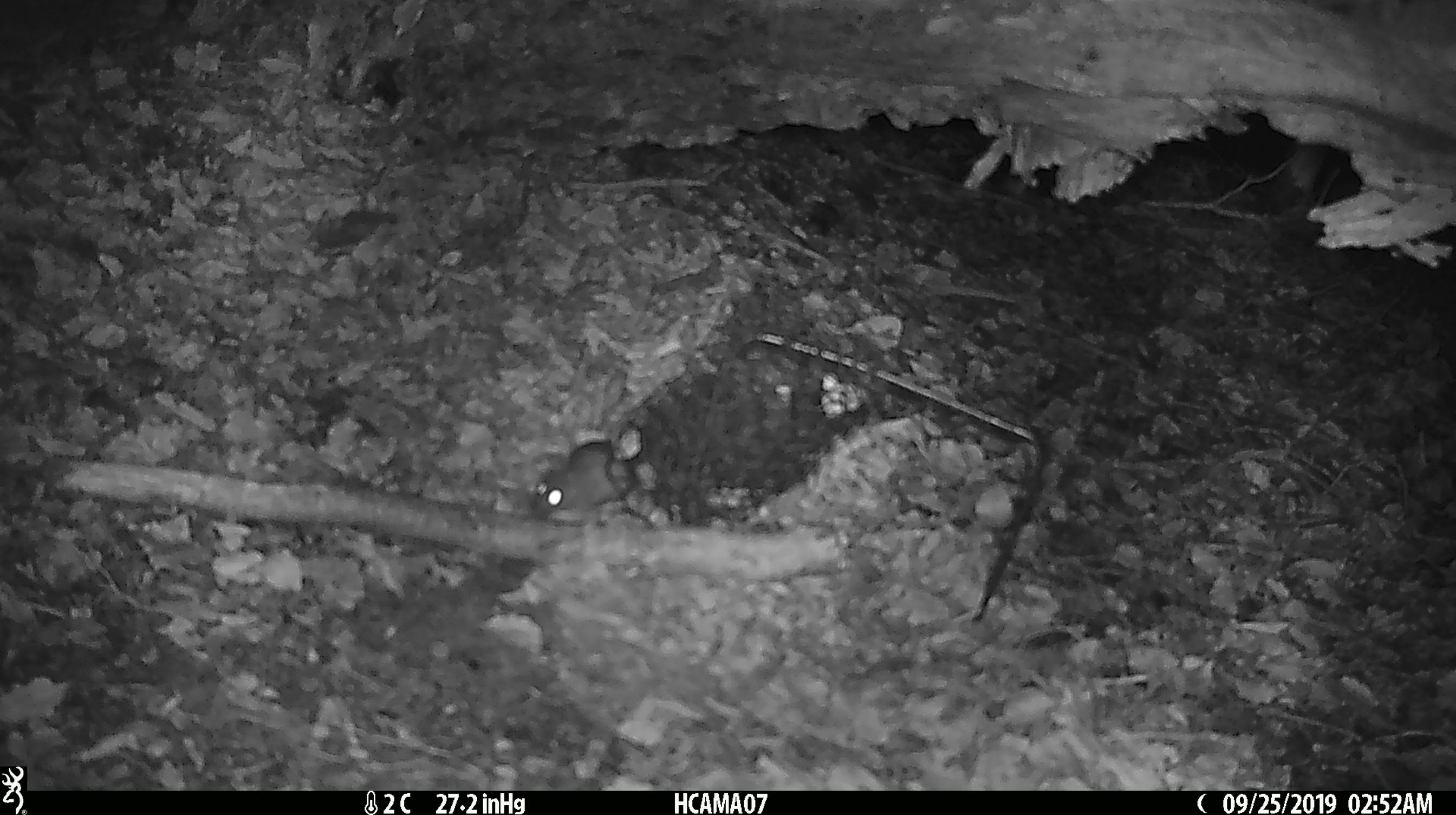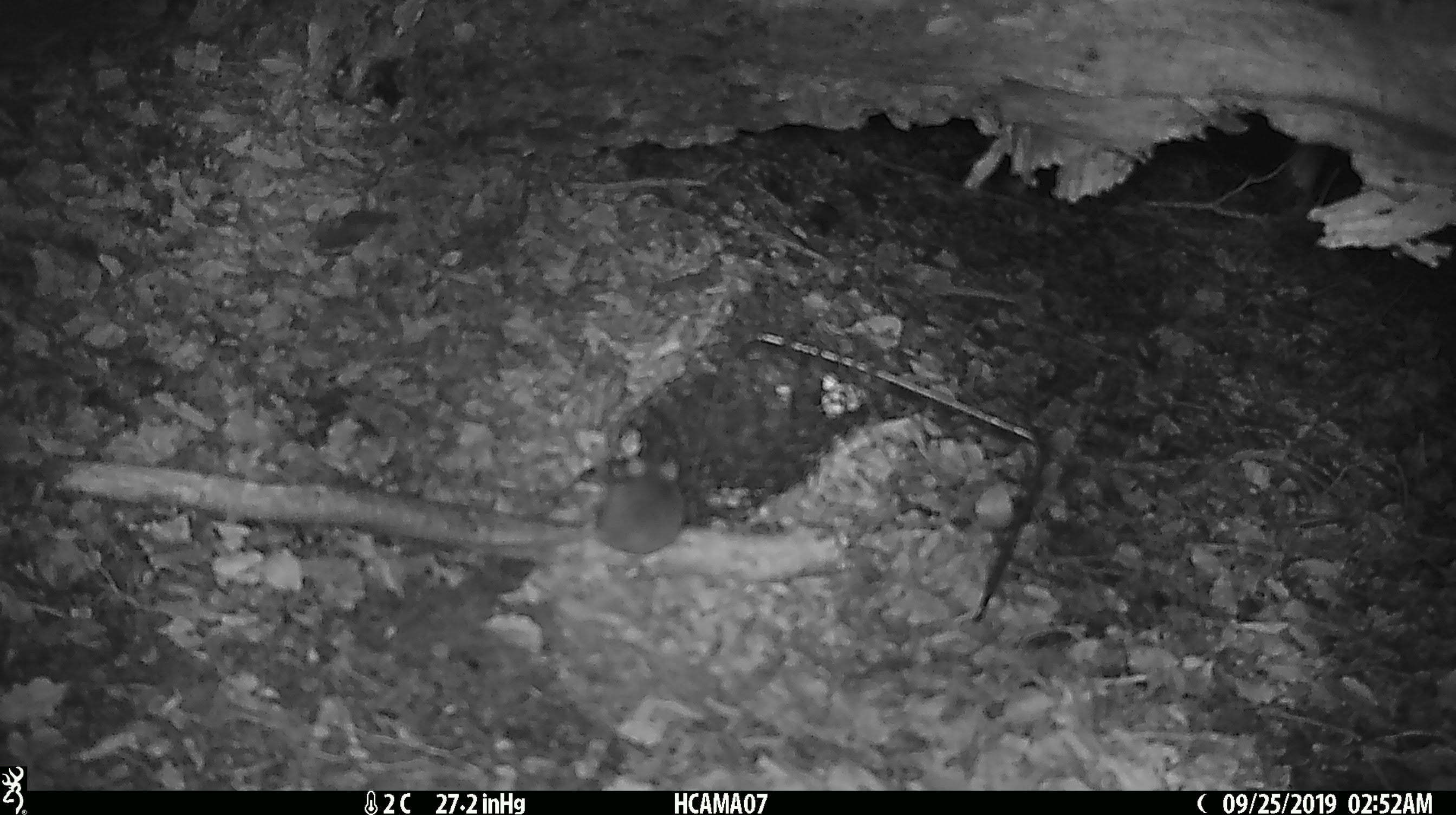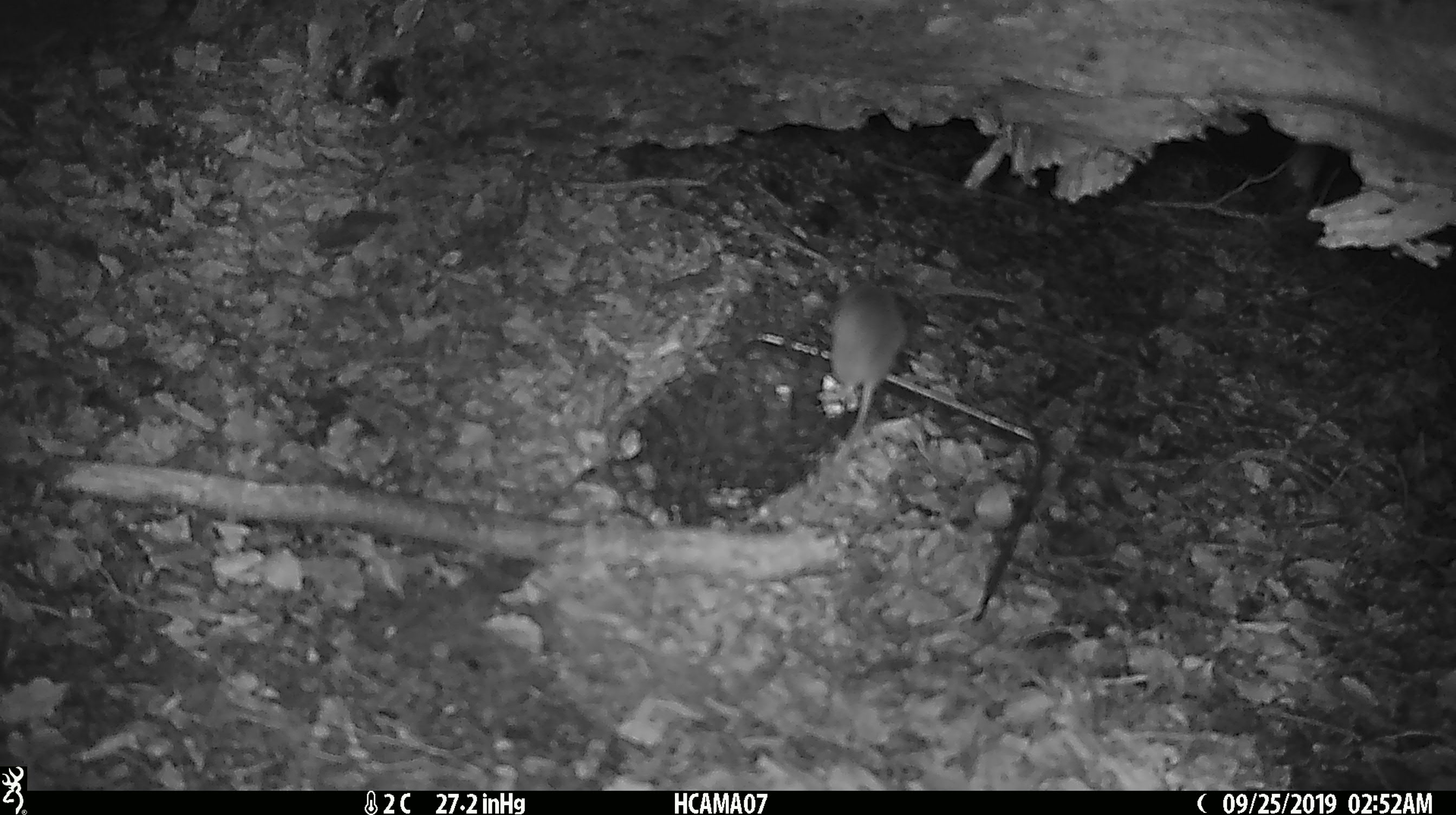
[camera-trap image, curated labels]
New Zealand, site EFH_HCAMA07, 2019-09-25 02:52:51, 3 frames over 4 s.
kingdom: Animalia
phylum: Chordata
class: Mammalia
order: Rodentia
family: Muridae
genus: Mus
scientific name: Mus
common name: mouse